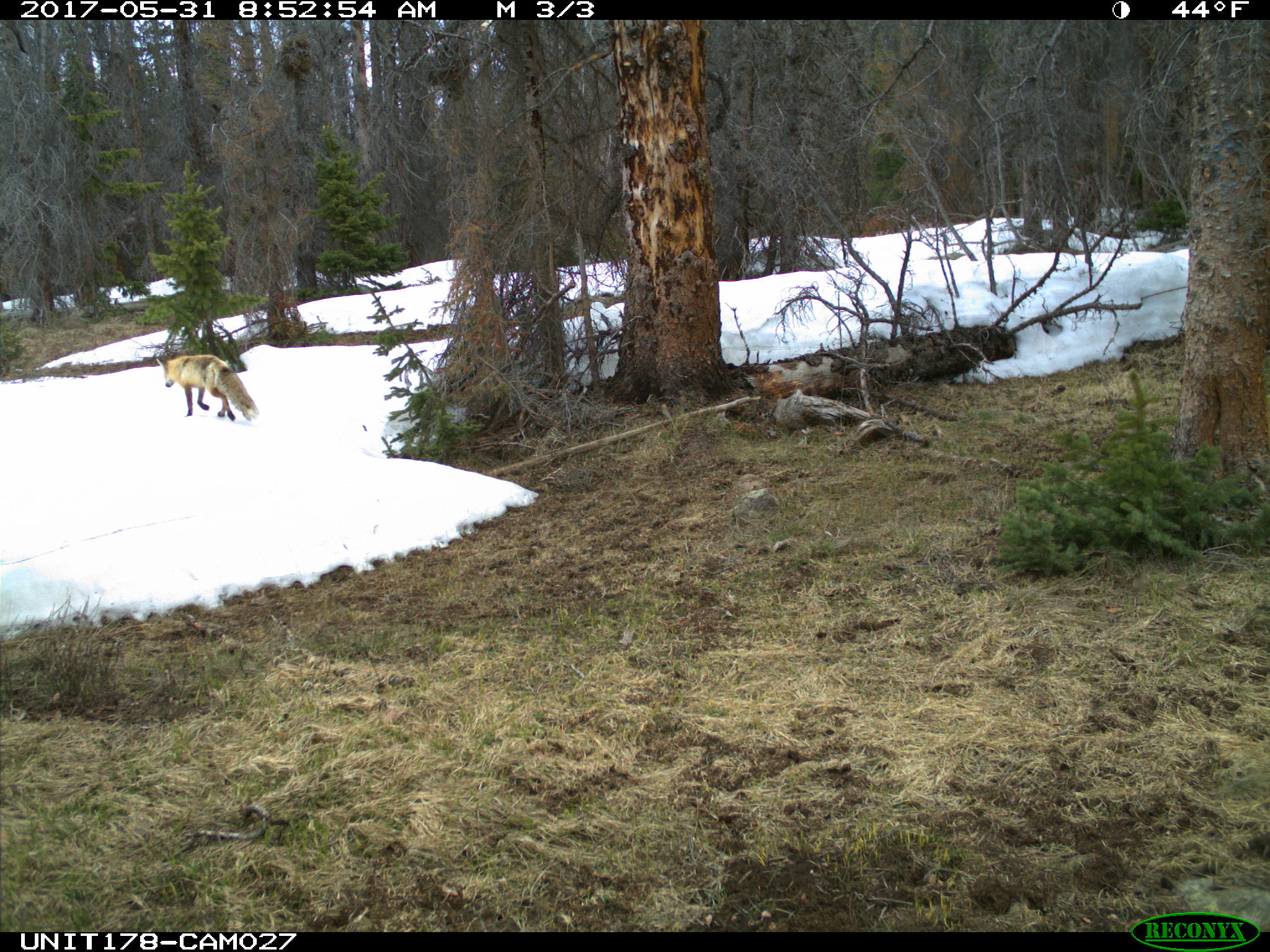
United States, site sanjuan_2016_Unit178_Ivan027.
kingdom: Animalia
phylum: Chordata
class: Mammalia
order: Carnivora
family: Canidae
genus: Vulpes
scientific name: Vulpes vulpes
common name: red fox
Vulpes vulpes (red fox).